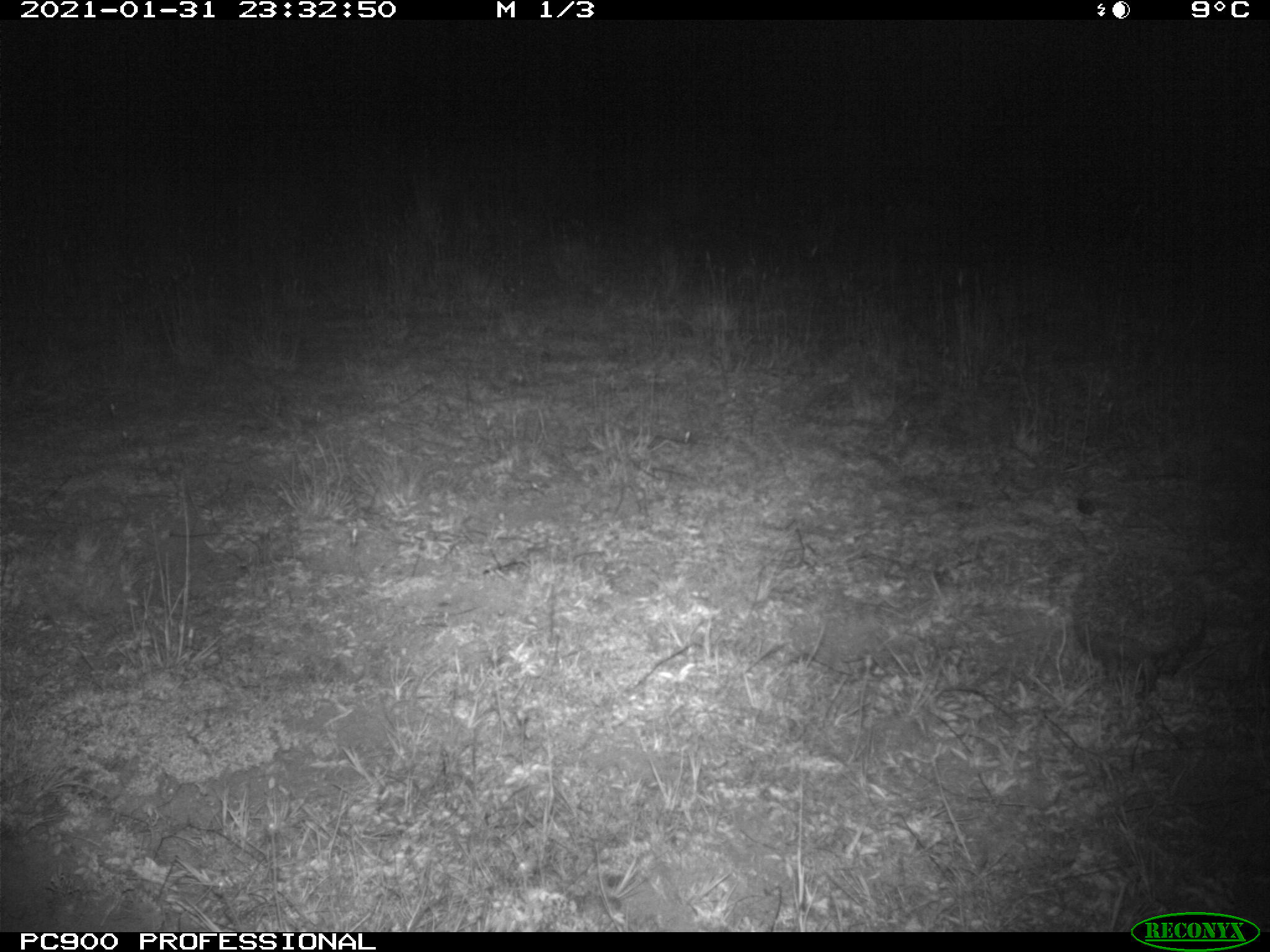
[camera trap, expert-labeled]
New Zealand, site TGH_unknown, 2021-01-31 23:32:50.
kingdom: Animalia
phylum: Chordata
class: Mammalia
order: Eulipotyphla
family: Erinaceidae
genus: Erinaceus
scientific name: Erinaceus europaeus europaeus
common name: european hedgehog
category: hedgehog